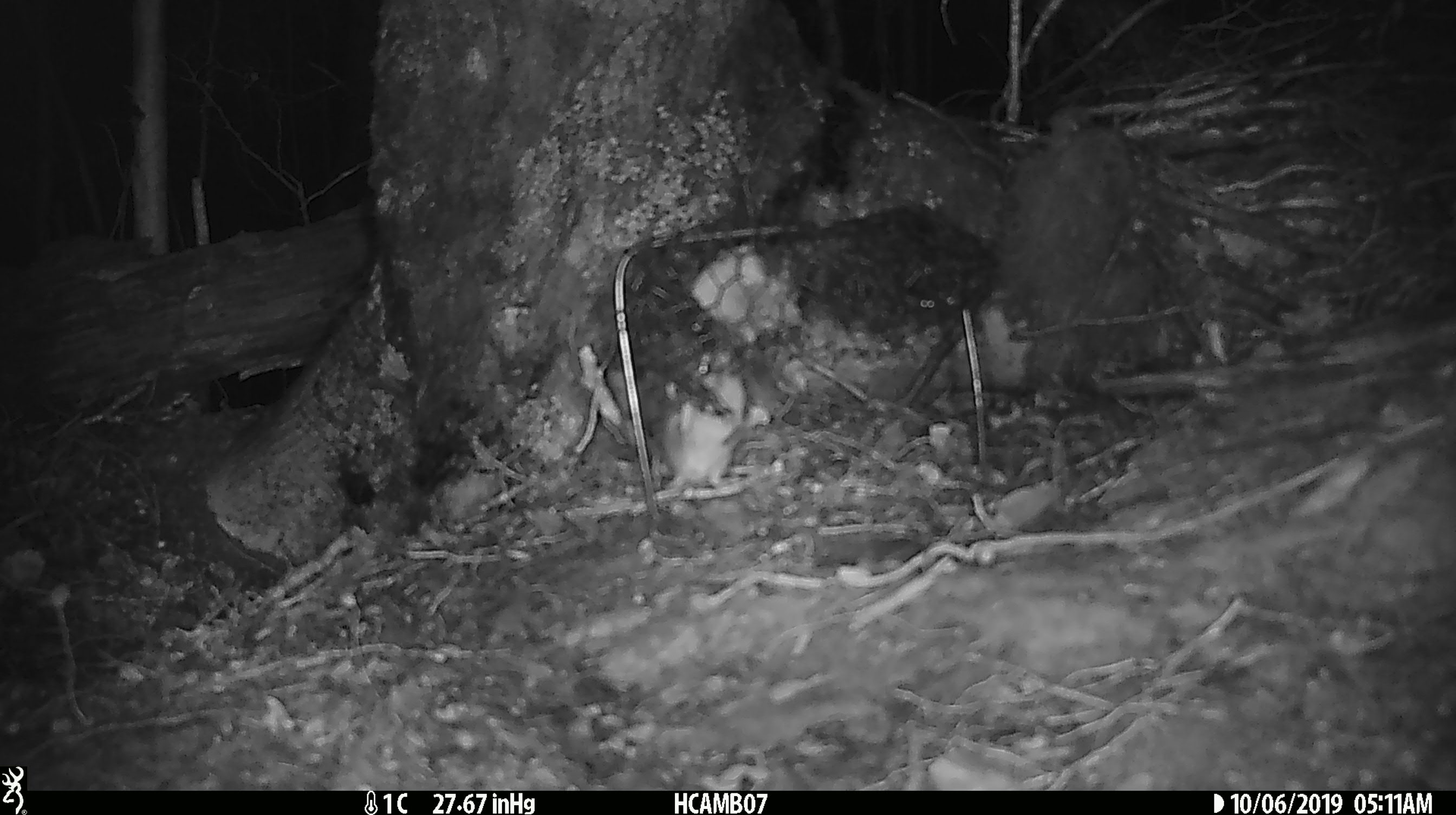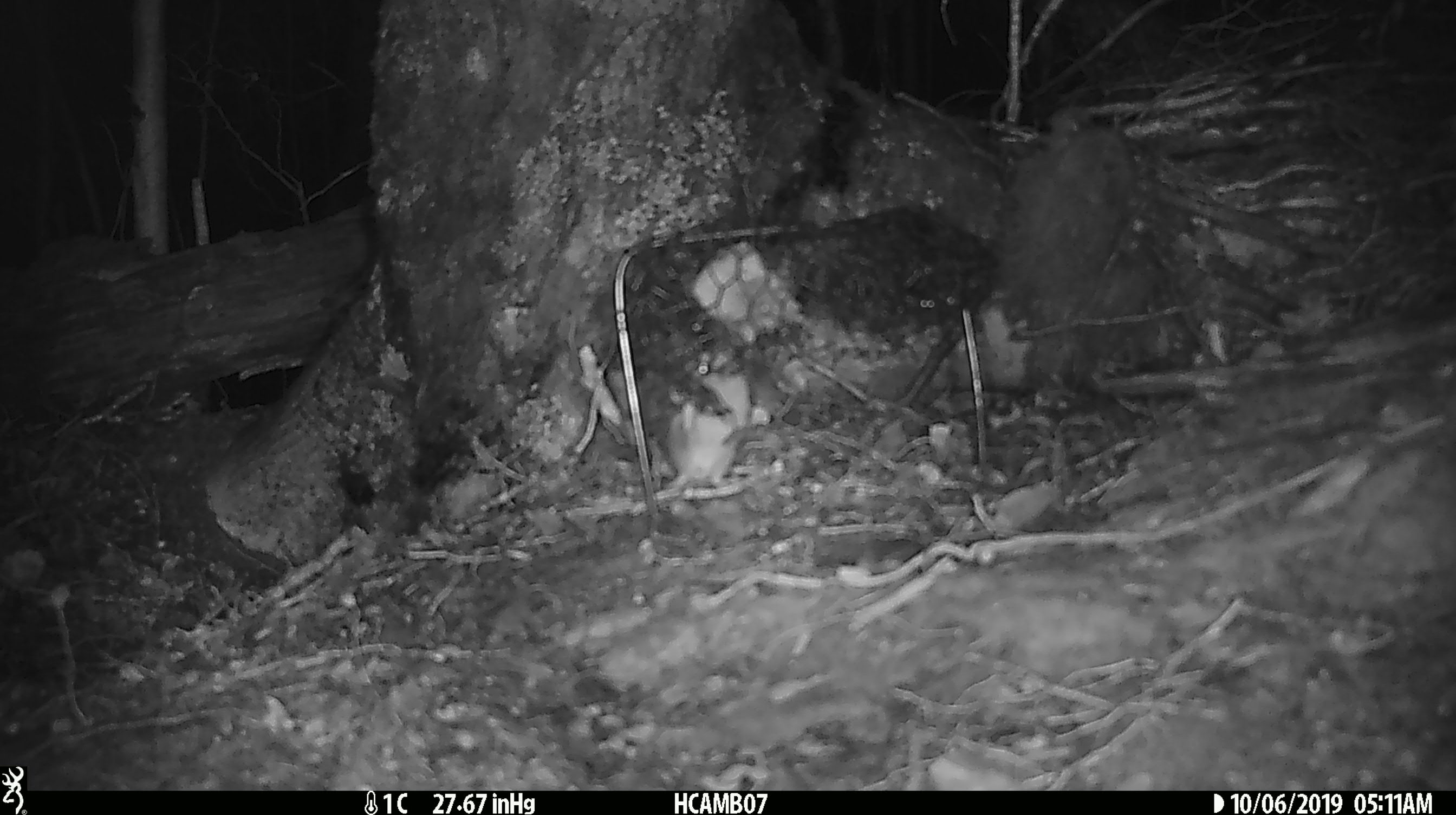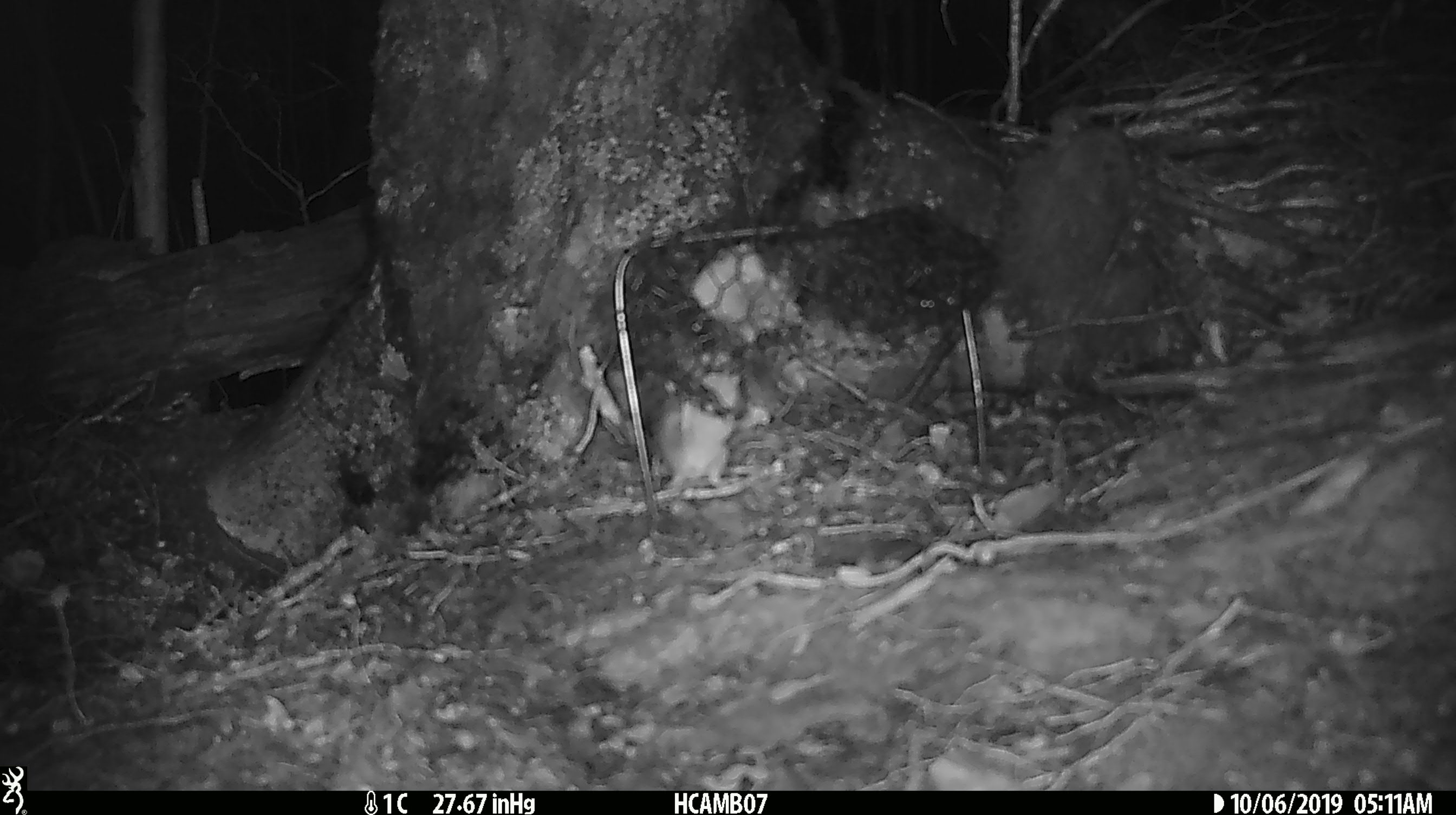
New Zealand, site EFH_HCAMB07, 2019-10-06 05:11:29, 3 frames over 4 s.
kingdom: Animalia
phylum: Chordata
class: Mammalia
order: Rodentia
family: Muridae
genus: Mus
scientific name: Mus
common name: mouse